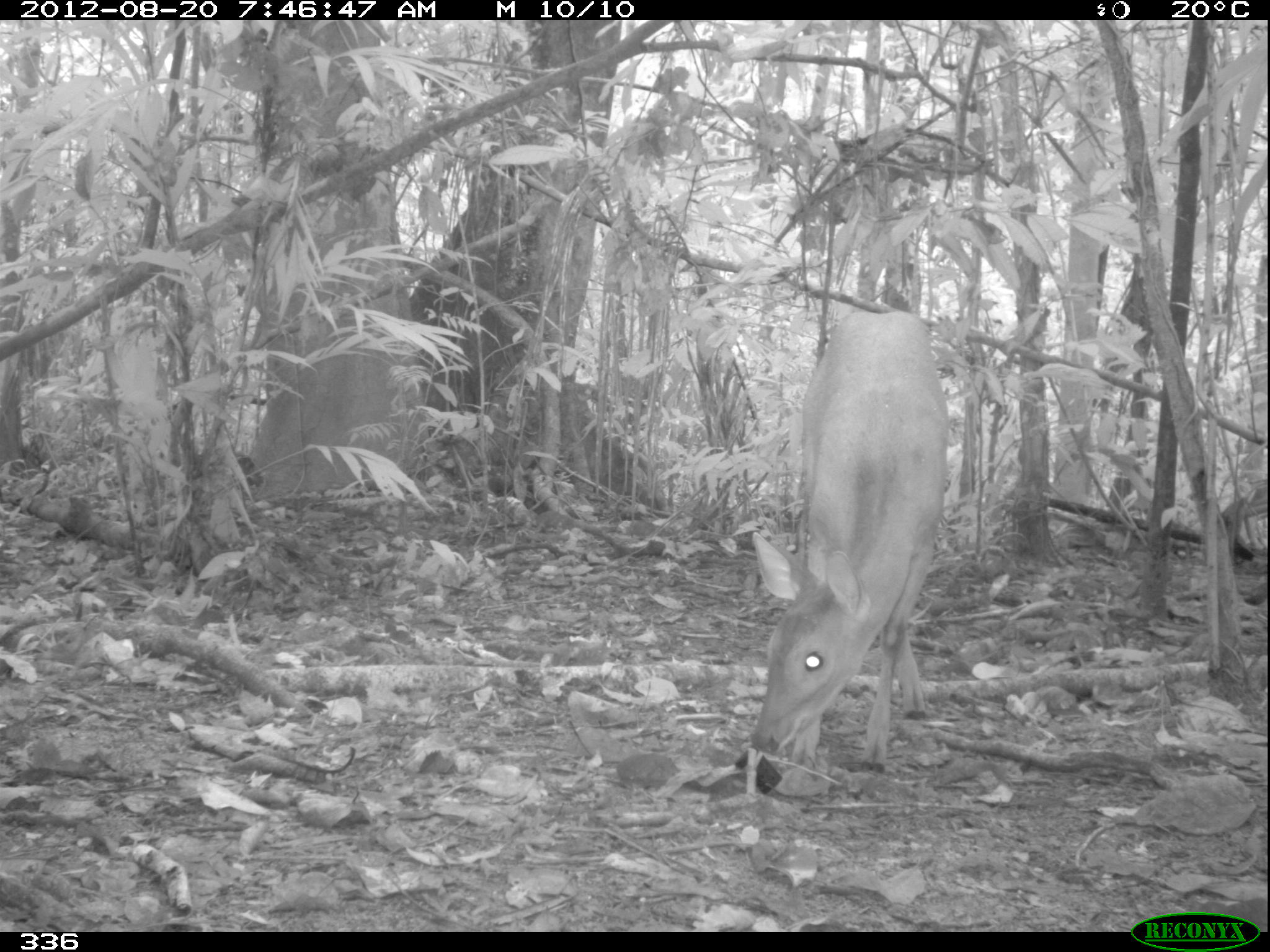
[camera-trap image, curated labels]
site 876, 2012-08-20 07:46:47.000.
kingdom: Animalia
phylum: Chordata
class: Mammalia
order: Artiodactyla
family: Cervidae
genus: Mazama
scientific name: Mazama americana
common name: red brocket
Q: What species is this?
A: Mazama americana (red brocket).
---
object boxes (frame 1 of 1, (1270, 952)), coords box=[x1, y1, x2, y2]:
mazama americana: box=[747, 308, 951, 774]